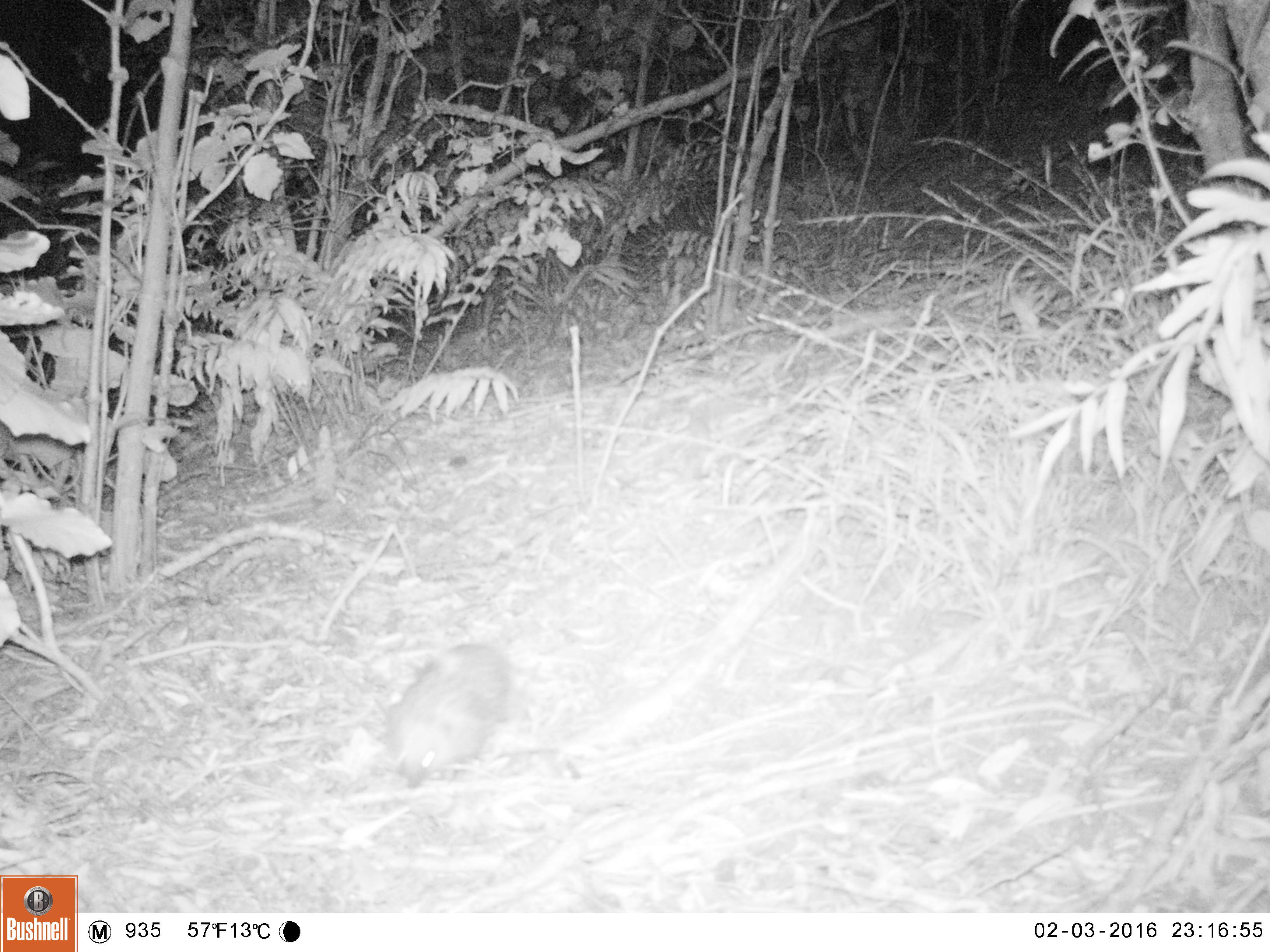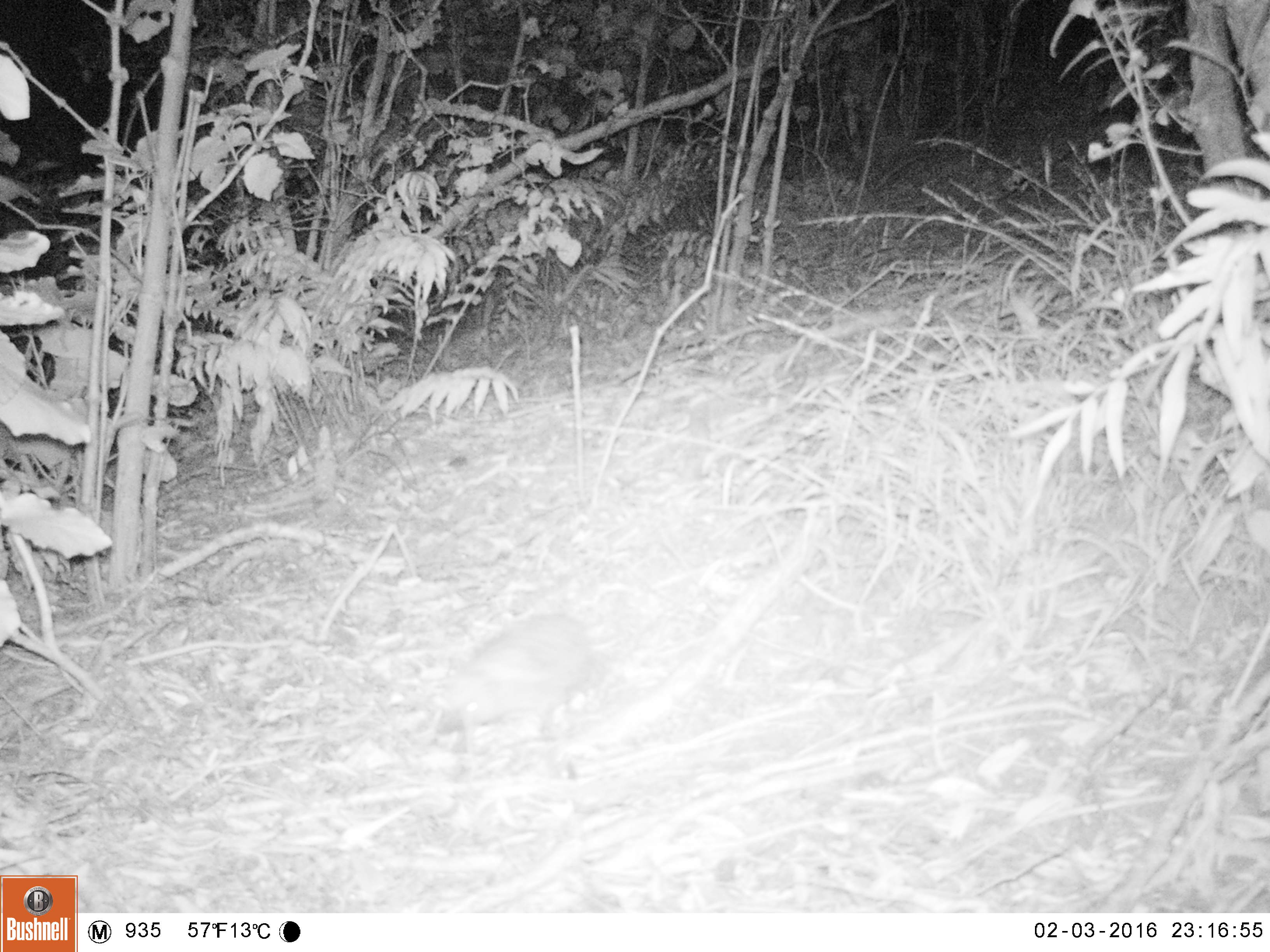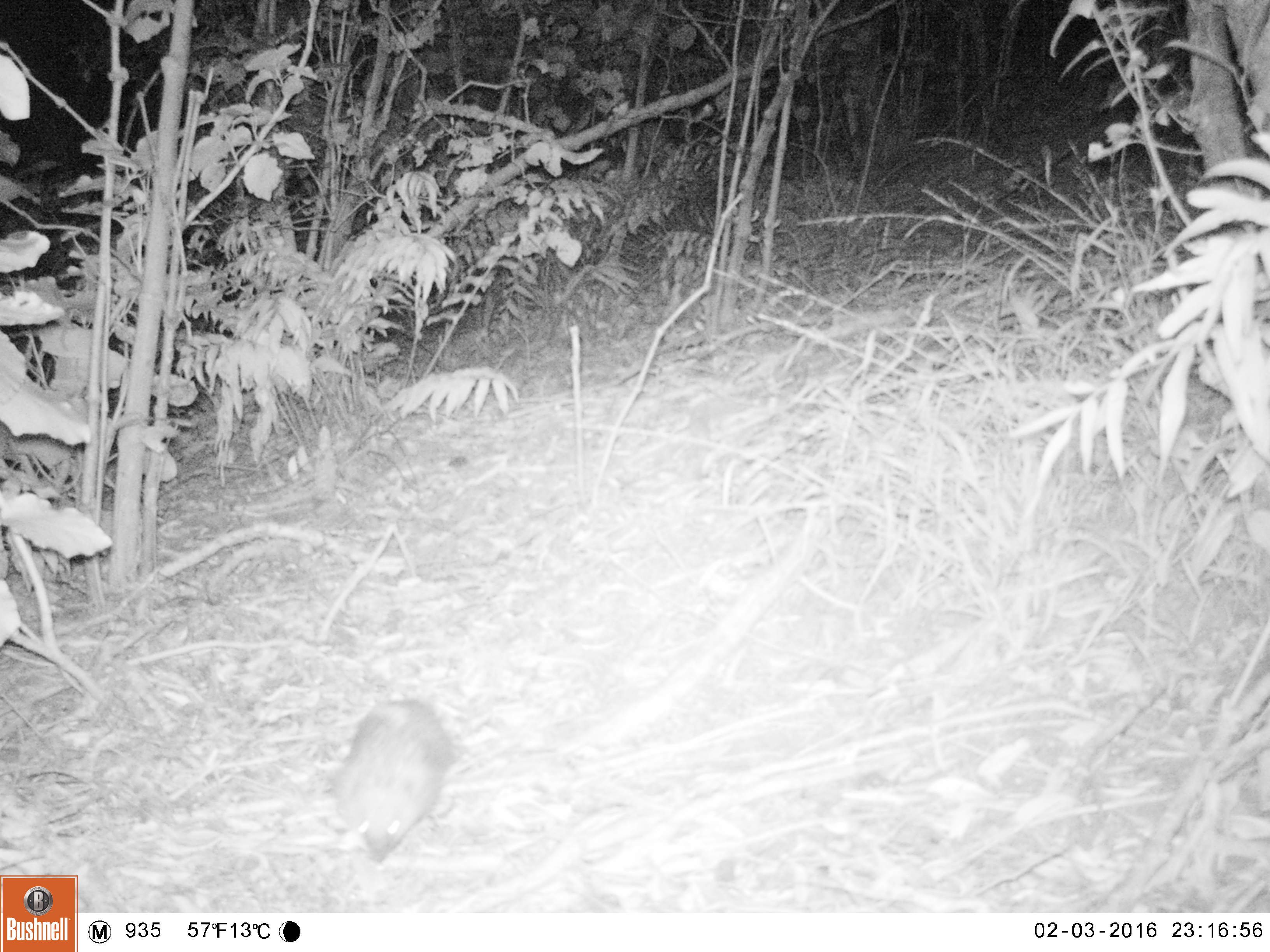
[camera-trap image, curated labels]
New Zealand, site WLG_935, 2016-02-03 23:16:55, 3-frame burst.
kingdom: Animalia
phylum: Chordata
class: Mammalia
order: Eulipotyphla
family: Erinaceidae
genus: Erinaceus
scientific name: Erinaceus europaeus europaeus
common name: european hedgehog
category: hedgehog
Hedgehog (european hedgehog) (Erinaceus europaeus europaeus).